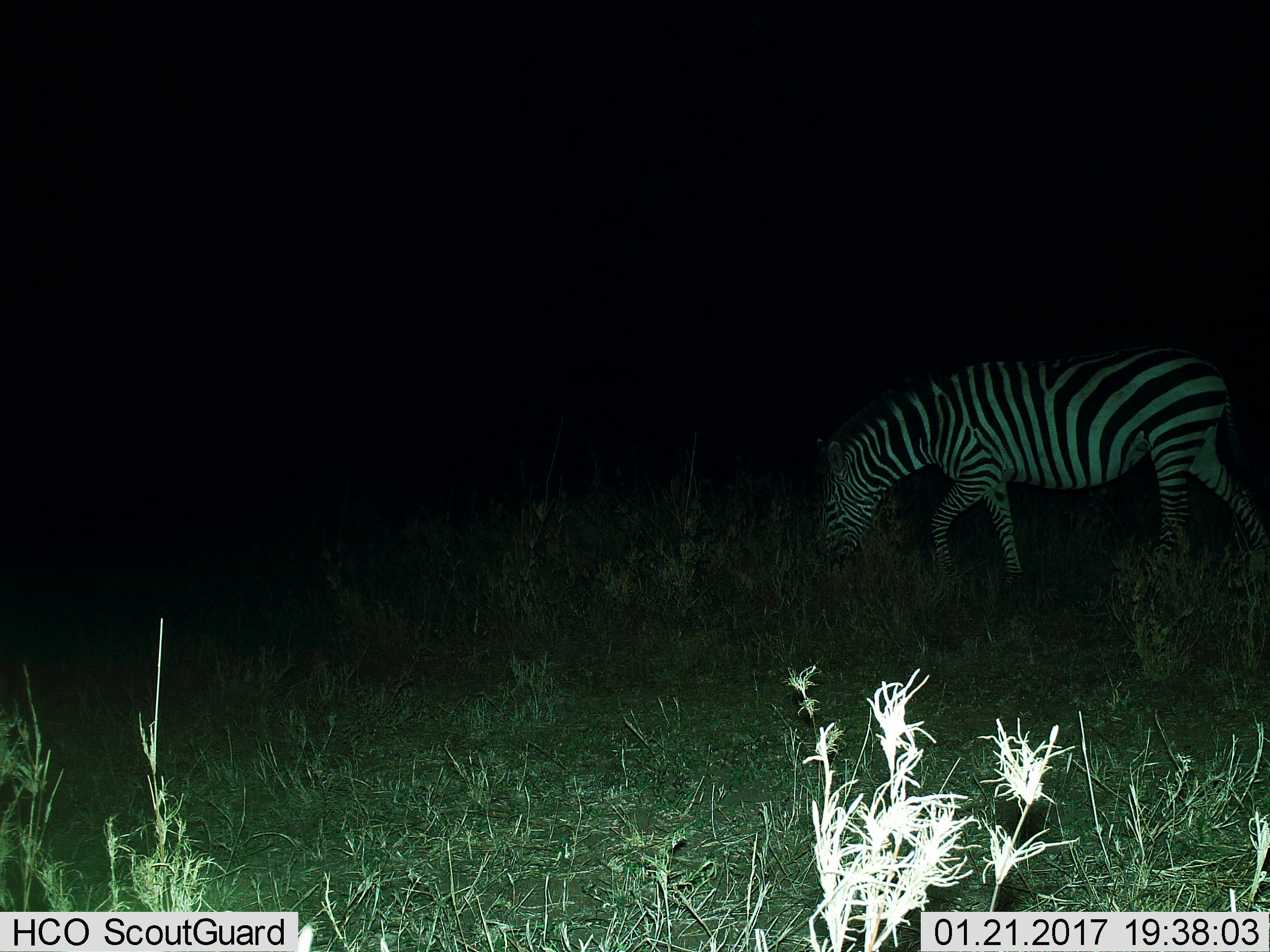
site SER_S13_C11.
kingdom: Animalia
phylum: Chordata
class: Mammalia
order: Perissodactyla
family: Equidae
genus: Equus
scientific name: Equus quagga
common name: plains zebra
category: zebraplains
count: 1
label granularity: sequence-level